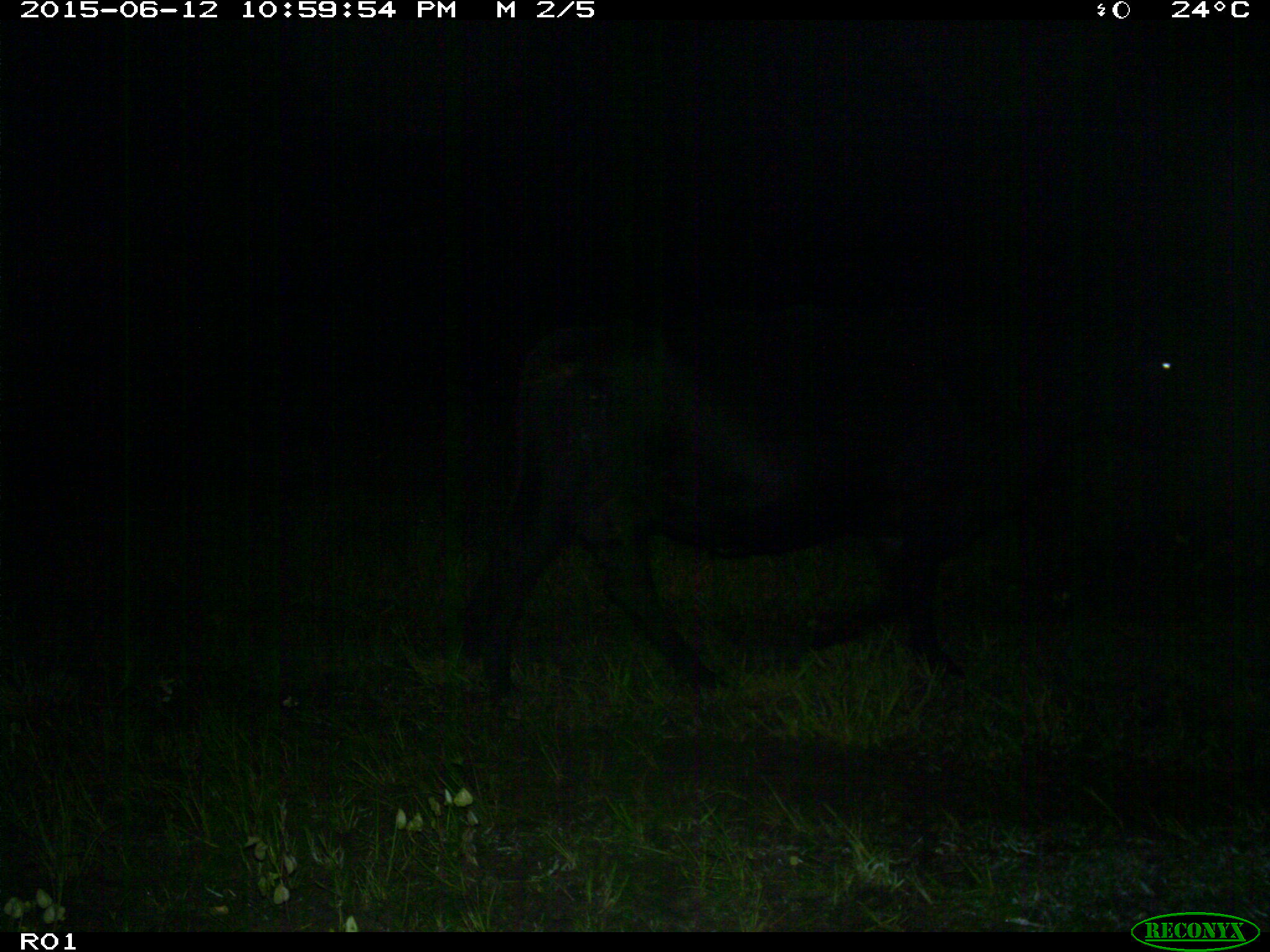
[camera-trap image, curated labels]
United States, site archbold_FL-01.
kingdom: Animalia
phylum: Chordata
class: Mammalia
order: Artiodactyla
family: Bovidae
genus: Bos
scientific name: Bos taurus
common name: domestic cow